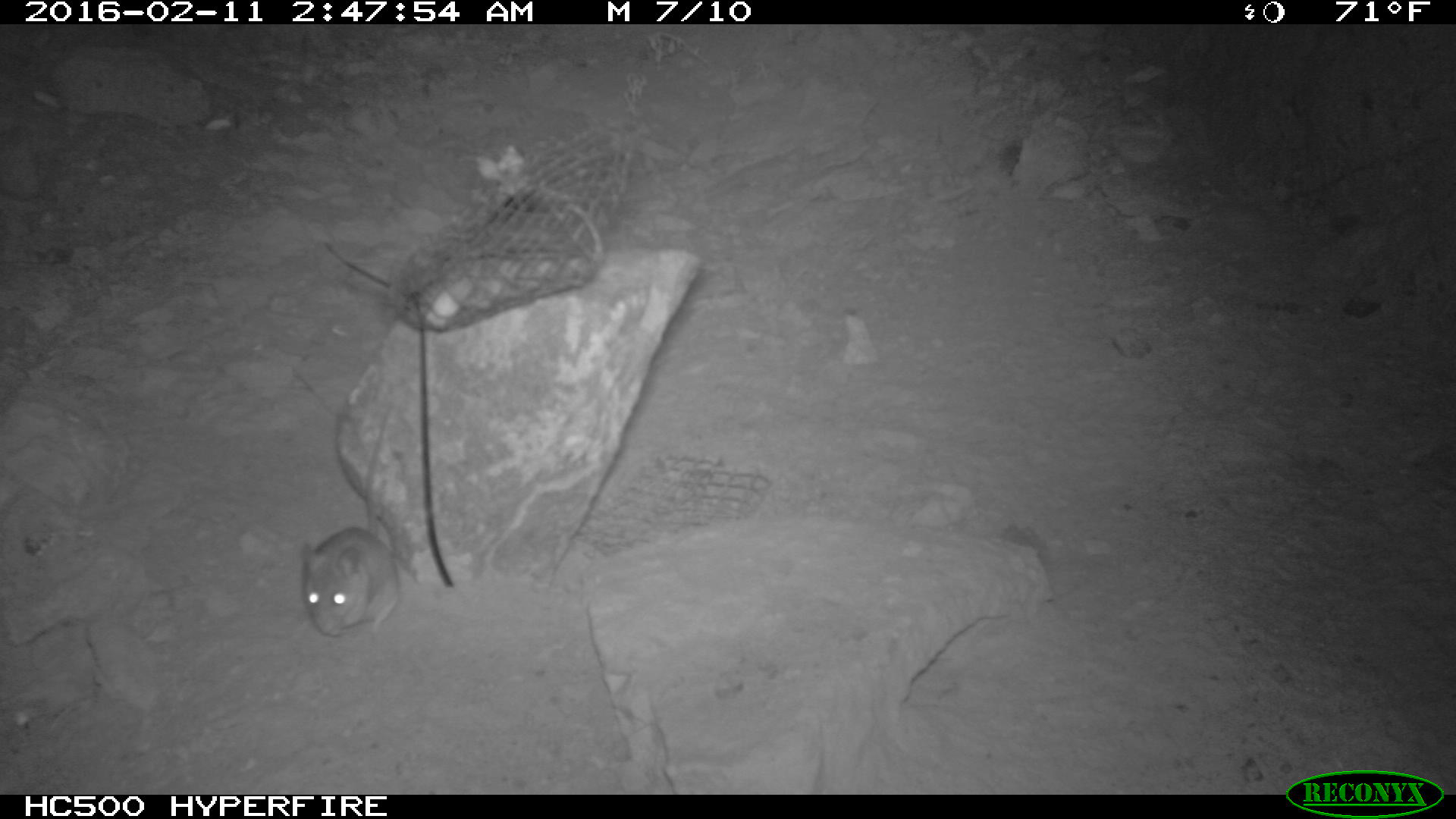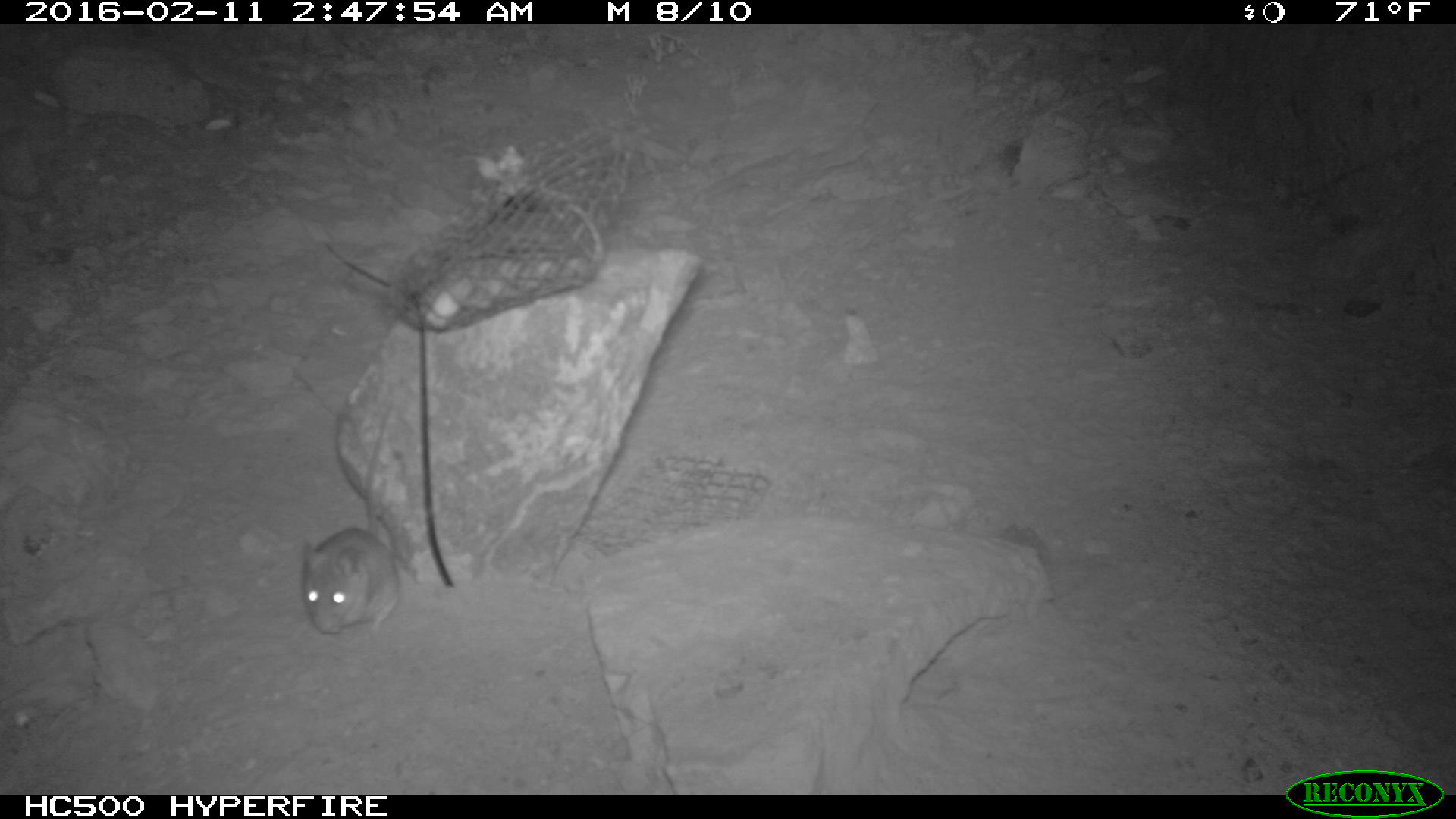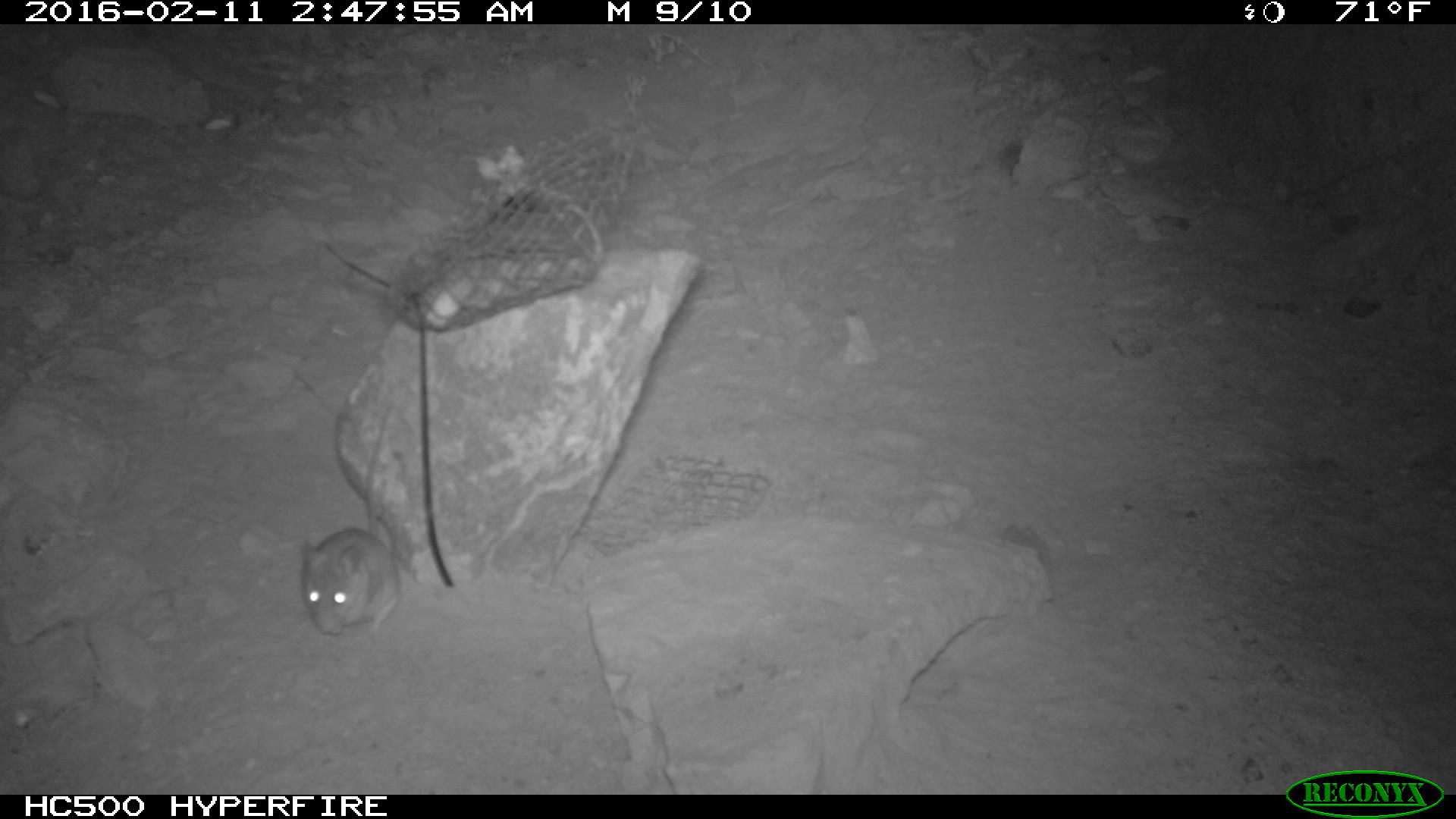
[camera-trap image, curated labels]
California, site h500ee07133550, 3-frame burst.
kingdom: Animalia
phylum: Chordata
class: Mammalia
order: Rodentia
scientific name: Rodentia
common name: rodent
Rodent (Rodentia).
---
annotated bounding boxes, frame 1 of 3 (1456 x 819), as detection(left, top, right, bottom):
rodent: detection(298, 391, 398, 637)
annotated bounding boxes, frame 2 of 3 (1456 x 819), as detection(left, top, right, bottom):
rodent: detection(296, 396, 401, 635)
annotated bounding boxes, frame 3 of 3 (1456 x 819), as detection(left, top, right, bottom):
rodent: detection(291, 386, 400, 639)